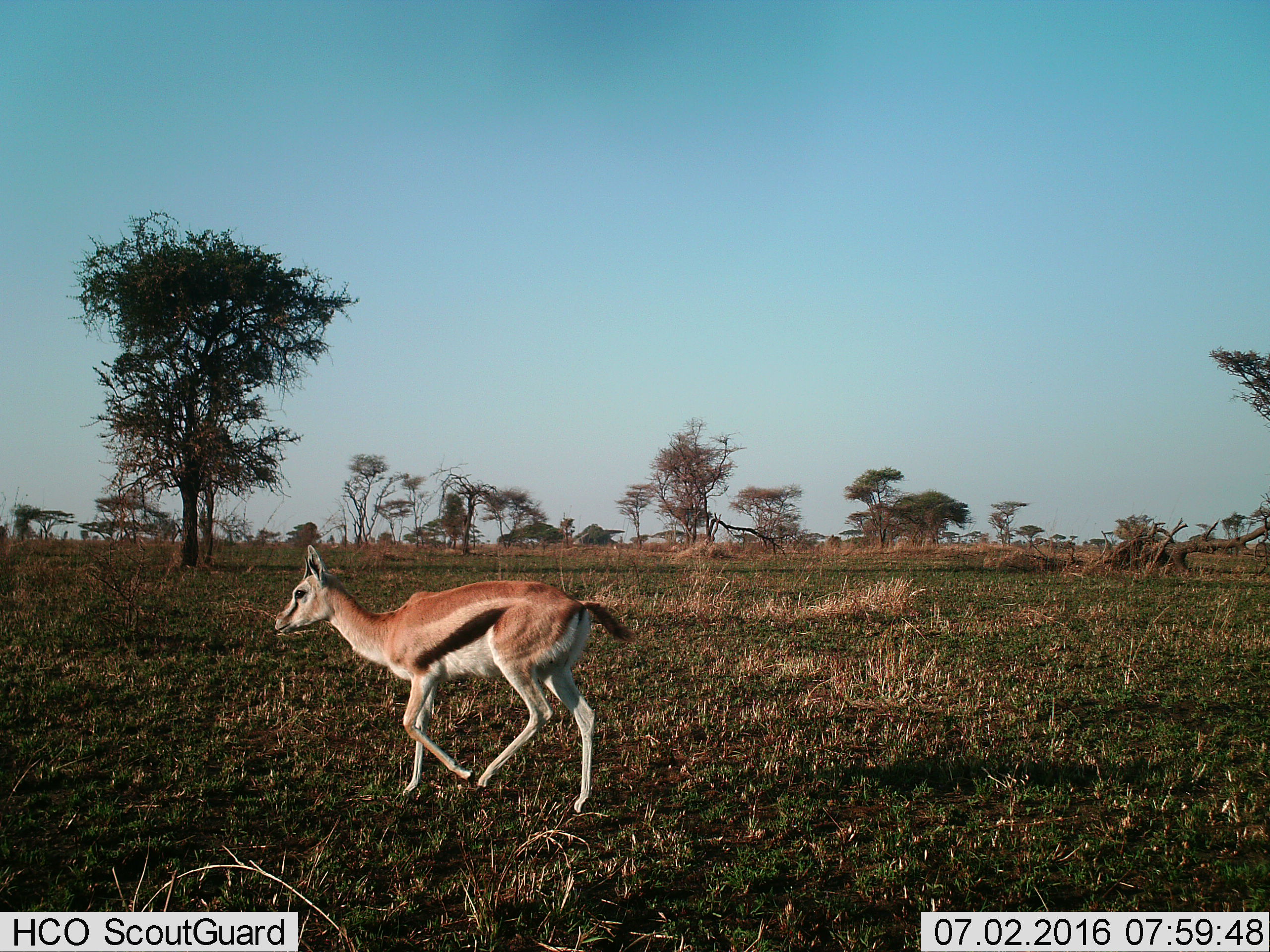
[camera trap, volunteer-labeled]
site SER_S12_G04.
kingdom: Animalia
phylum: Chordata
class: Mammalia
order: Artiodactyla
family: Bovidae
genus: Eudorcas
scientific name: Eudorcas thomsonii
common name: thomson's gazelle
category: gazellethomsons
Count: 1.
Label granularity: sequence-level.